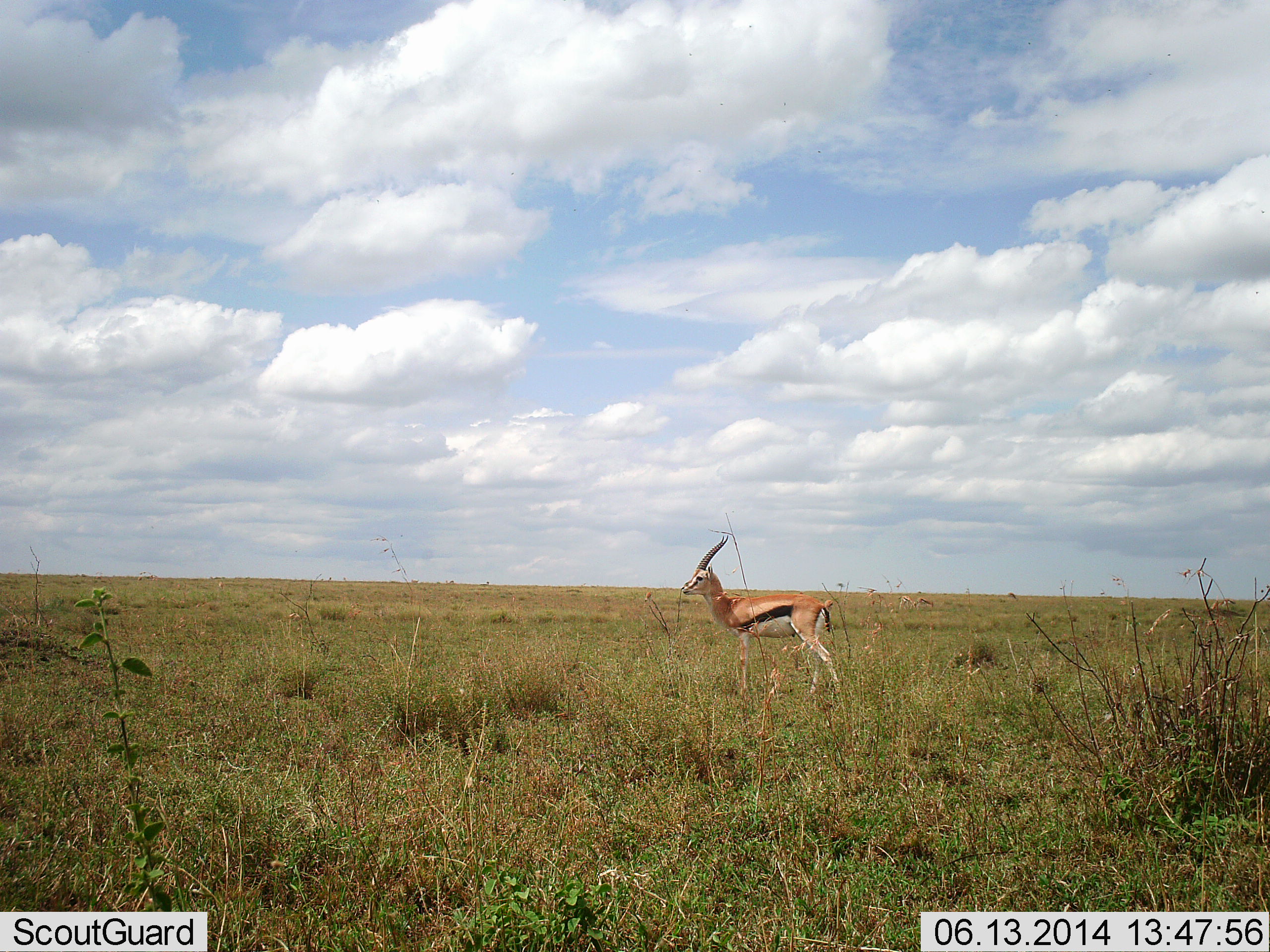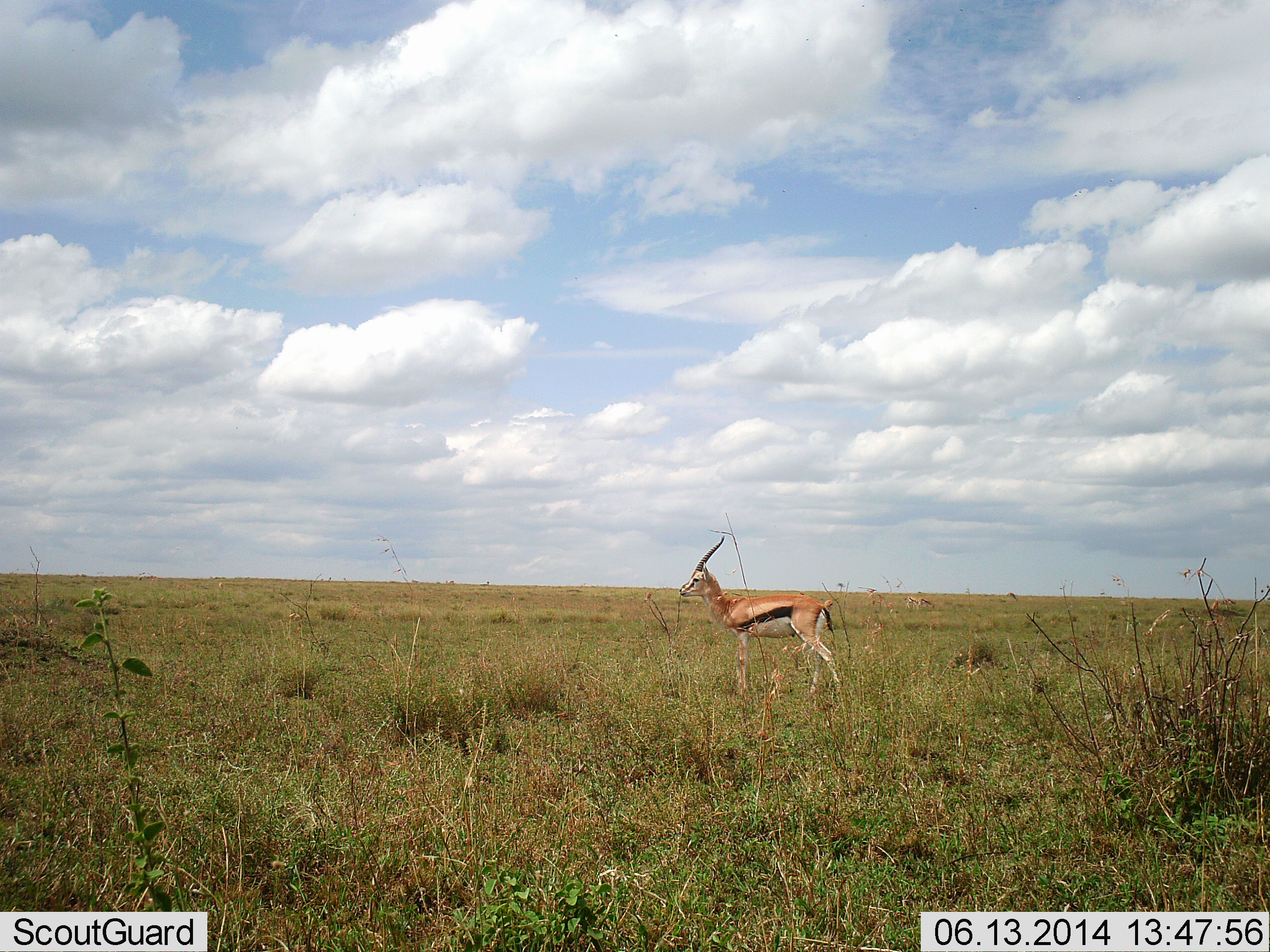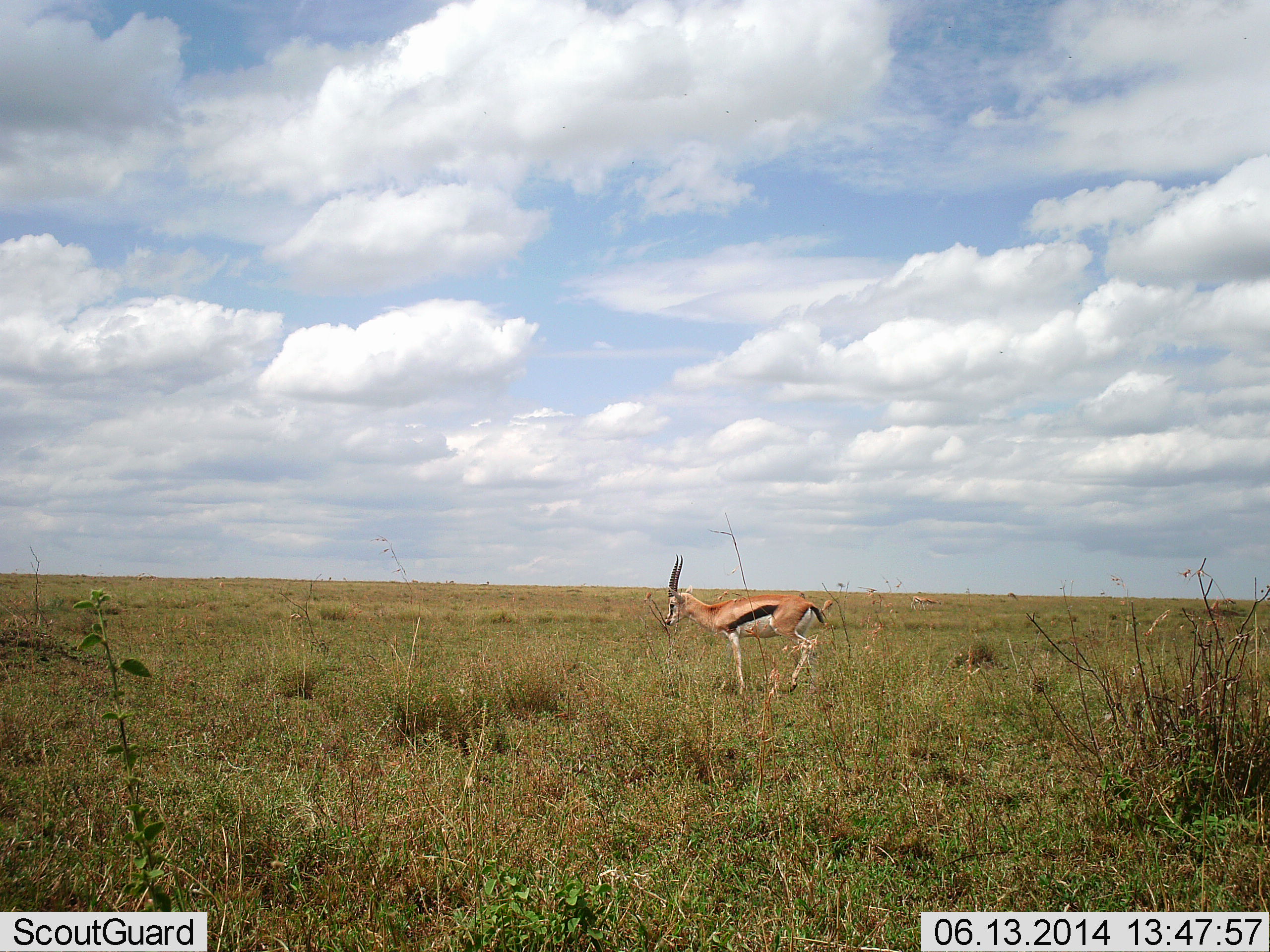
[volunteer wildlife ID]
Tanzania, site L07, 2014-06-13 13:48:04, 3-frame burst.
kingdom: Animalia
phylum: Chordata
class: Mammalia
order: Artiodactyla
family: Bovidae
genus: Eudorcas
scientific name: Eudorcas thomsonii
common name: thomson's gazelle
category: gazellethomsons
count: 1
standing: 70%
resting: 10%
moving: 40%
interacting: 0%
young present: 0%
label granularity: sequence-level